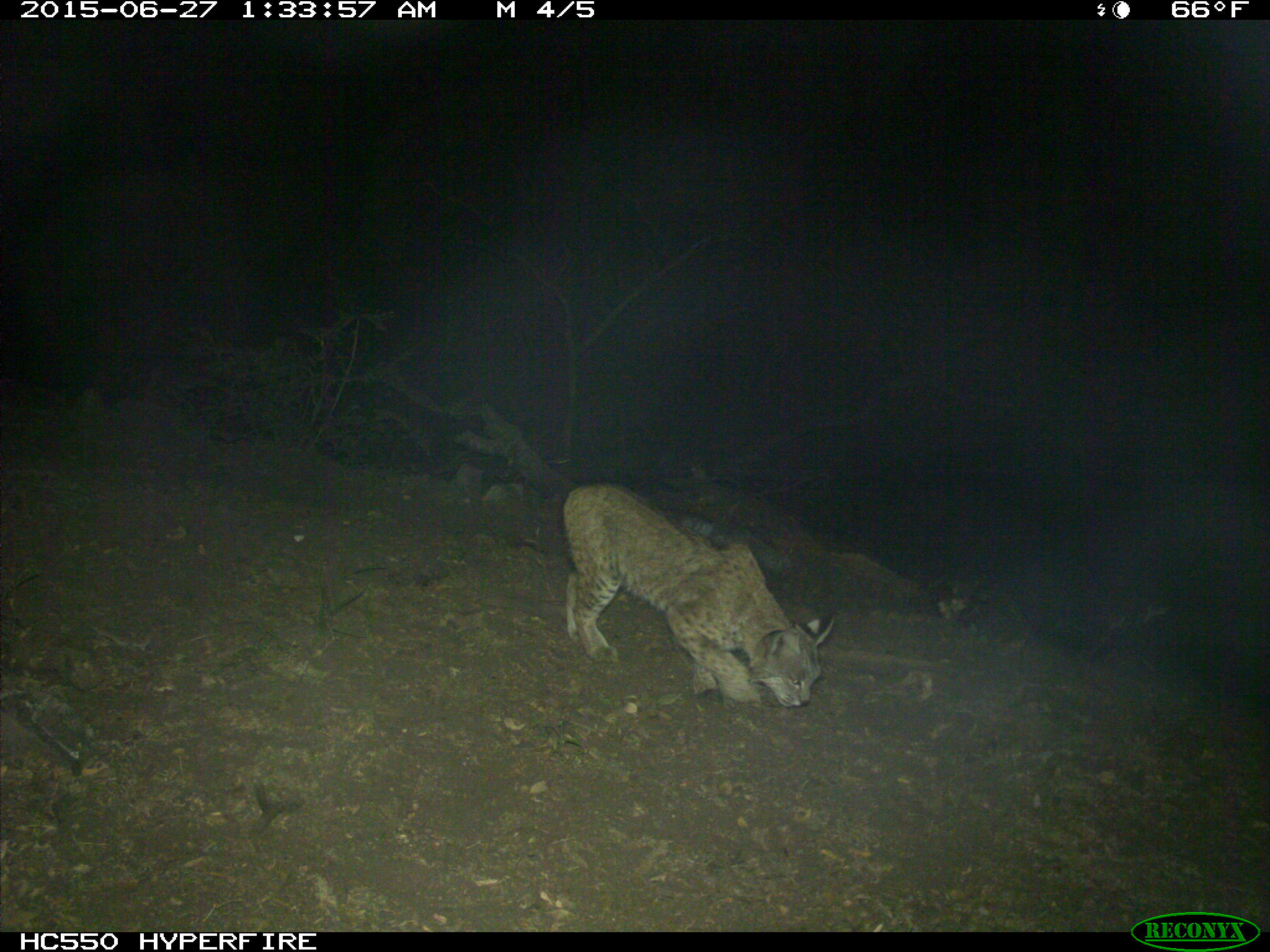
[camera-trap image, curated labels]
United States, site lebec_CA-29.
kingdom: Animalia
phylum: Chordata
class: Mammalia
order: Carnivora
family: Felidae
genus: Lynx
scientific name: Lynx rufus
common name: bobcat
Lynx rufus (bobcat).